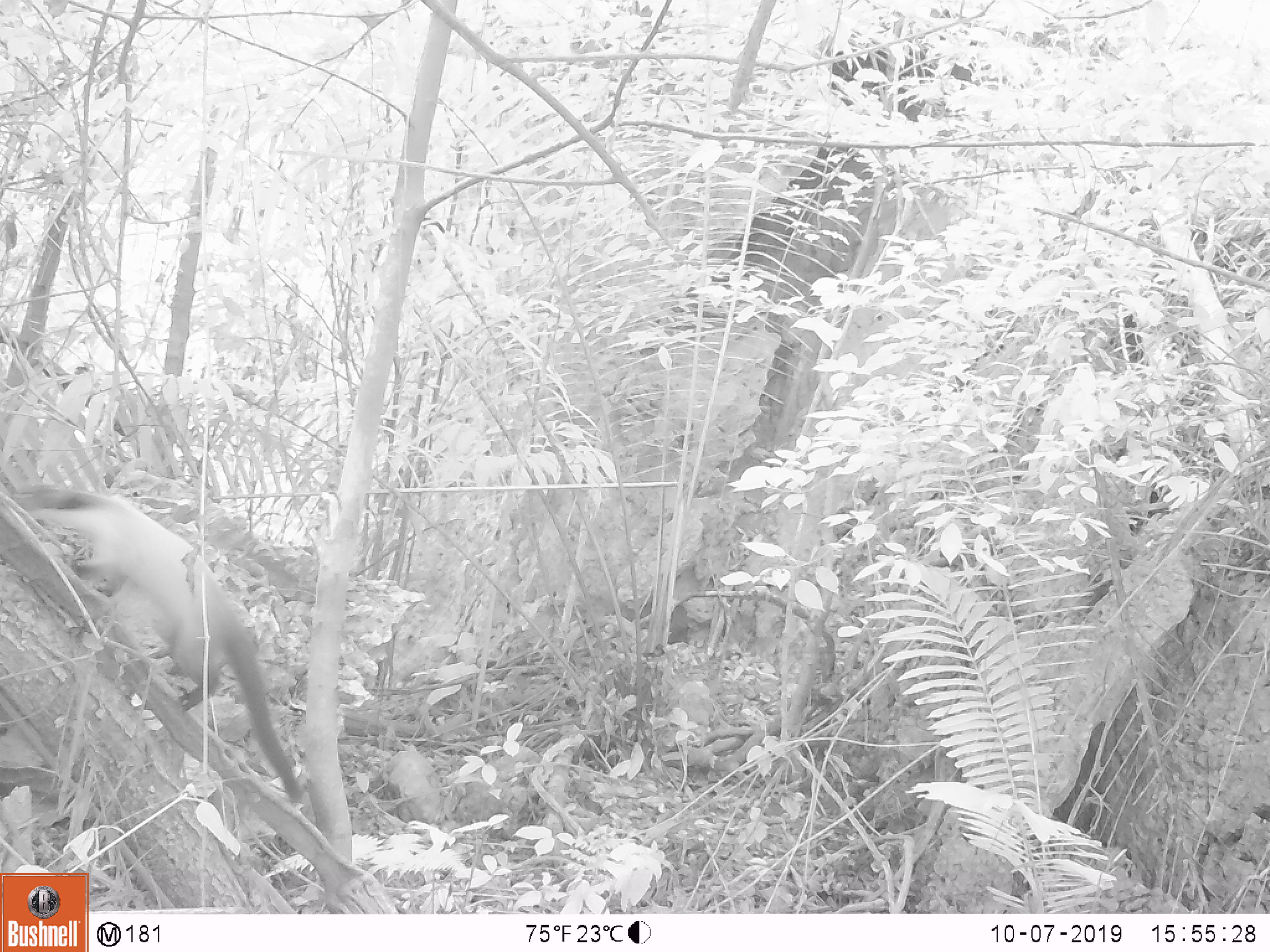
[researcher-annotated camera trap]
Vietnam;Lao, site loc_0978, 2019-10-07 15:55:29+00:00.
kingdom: Animalia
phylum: Chordata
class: Mammalia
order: Carnivora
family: Mustelidae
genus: Martes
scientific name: Martes flavigula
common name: yellow-throated marten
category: yellow throated marten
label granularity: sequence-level